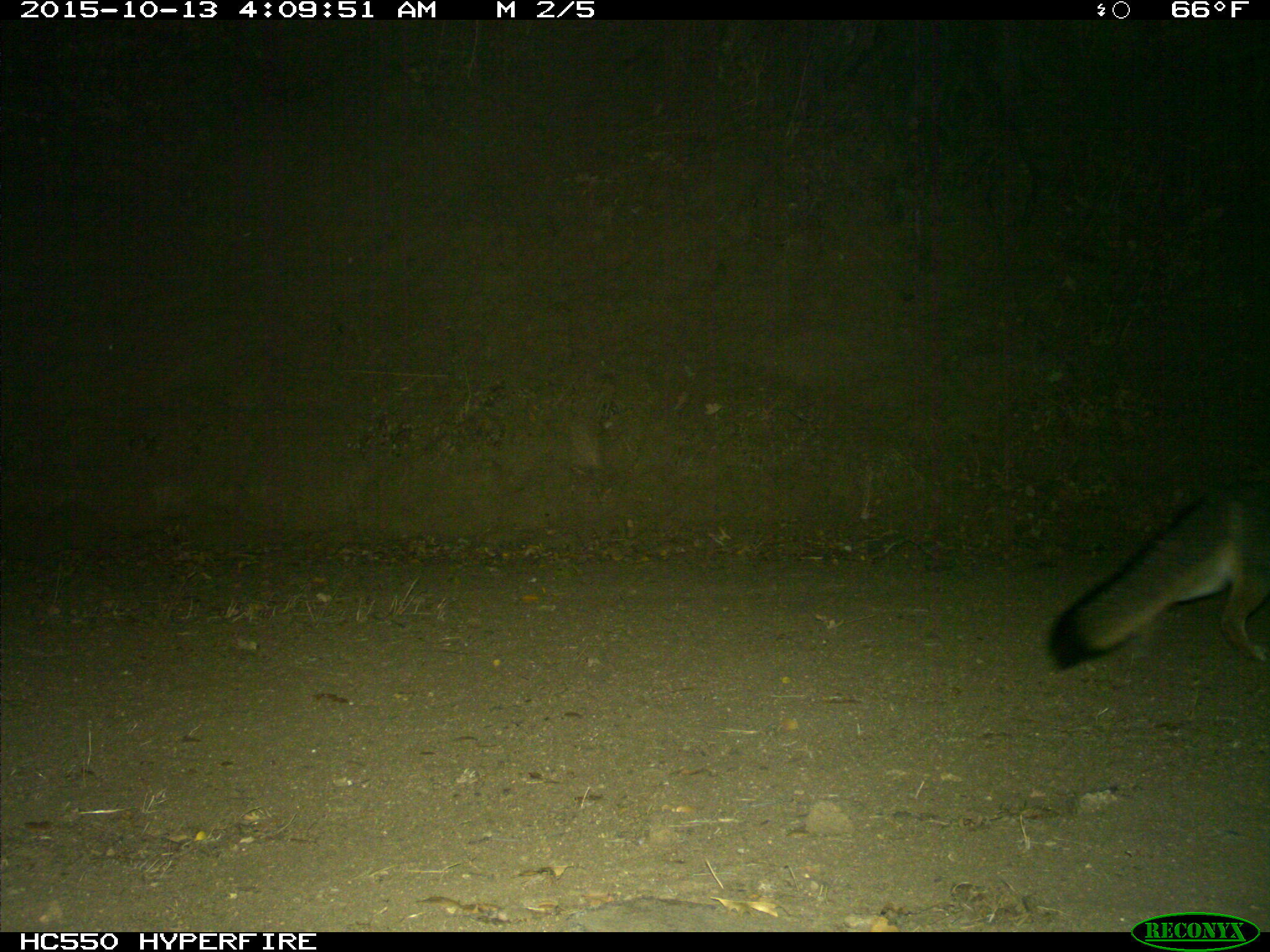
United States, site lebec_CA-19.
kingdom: Animalia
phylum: Chordata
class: Mammalia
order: Carnivora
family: Canidae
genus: Urocyon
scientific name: Urocyon cinereoargenteus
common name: gray fox